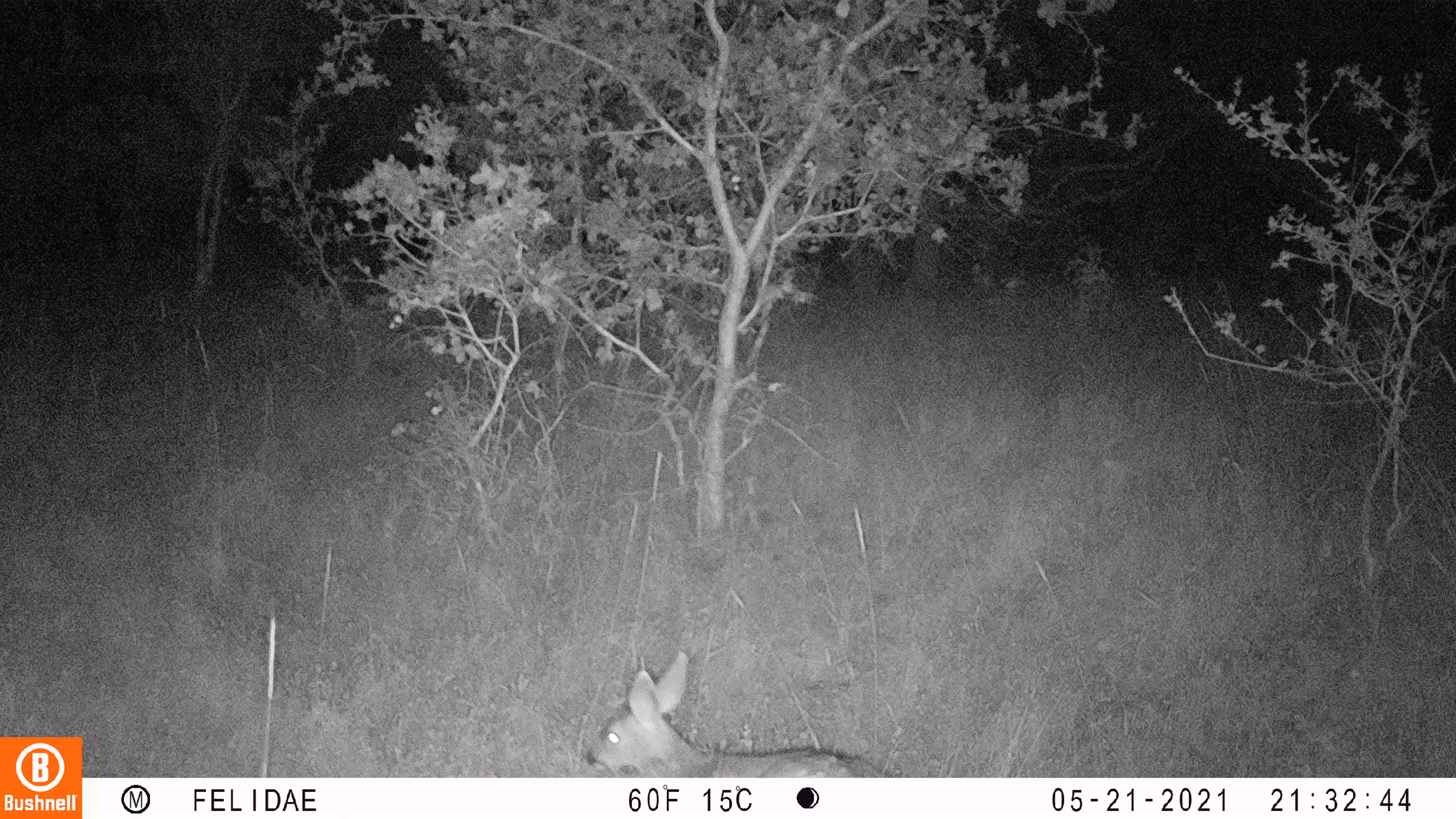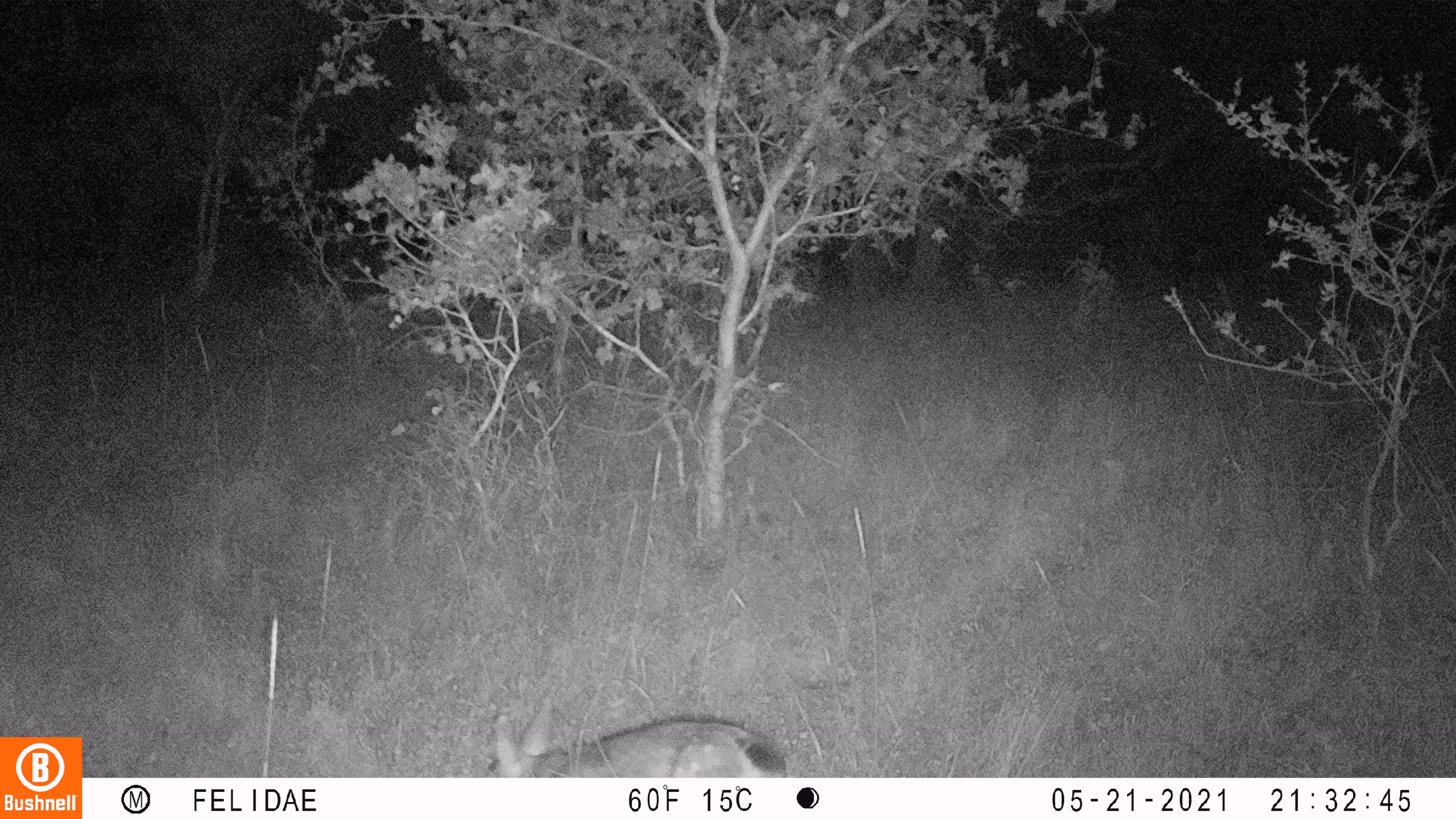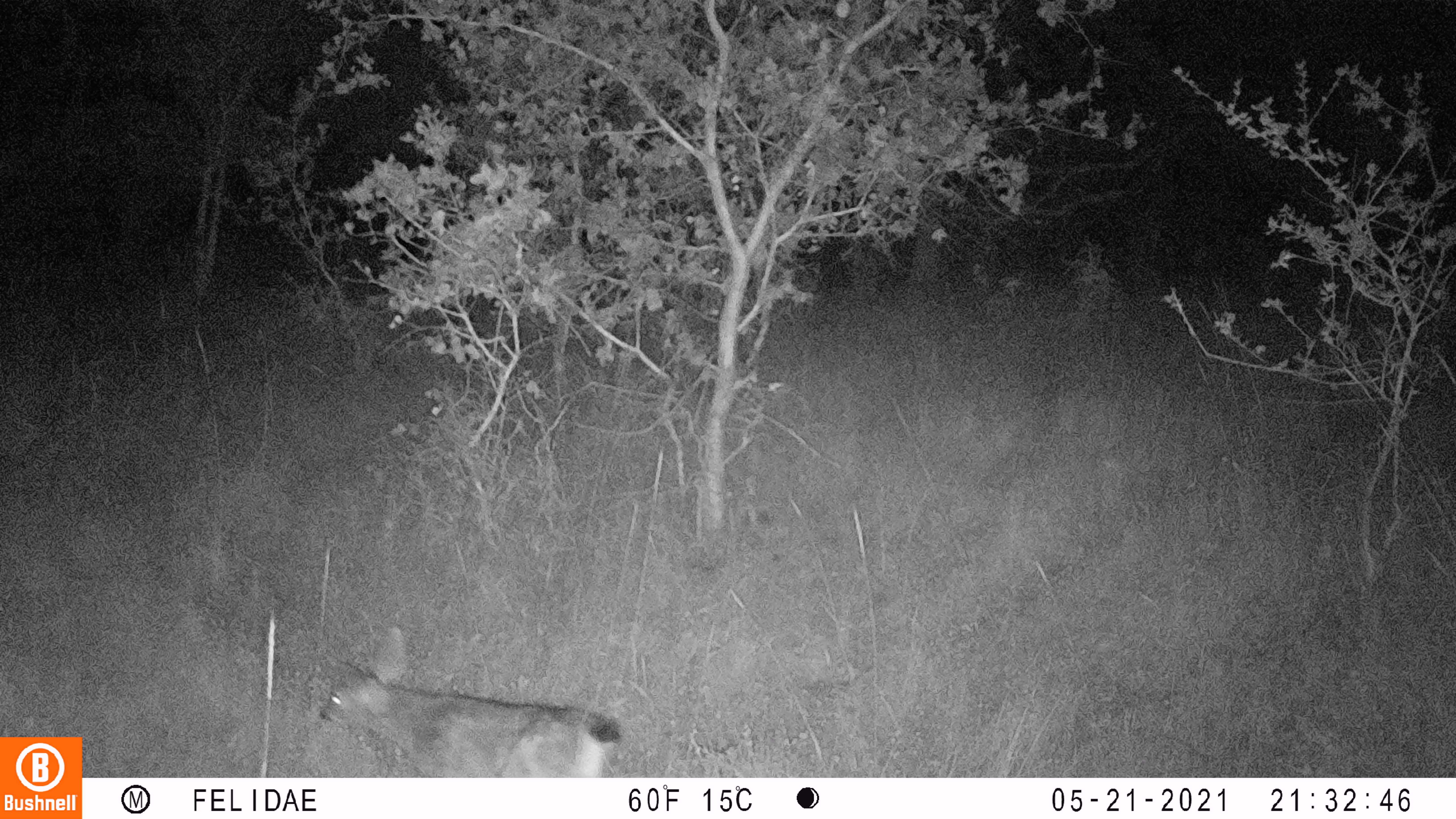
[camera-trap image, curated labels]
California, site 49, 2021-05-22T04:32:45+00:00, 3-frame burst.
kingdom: Animalia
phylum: Chordata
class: Mammalia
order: Artiodactyla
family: Cervidae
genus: Odocoileus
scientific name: Odocoileus hemionus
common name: mule deer